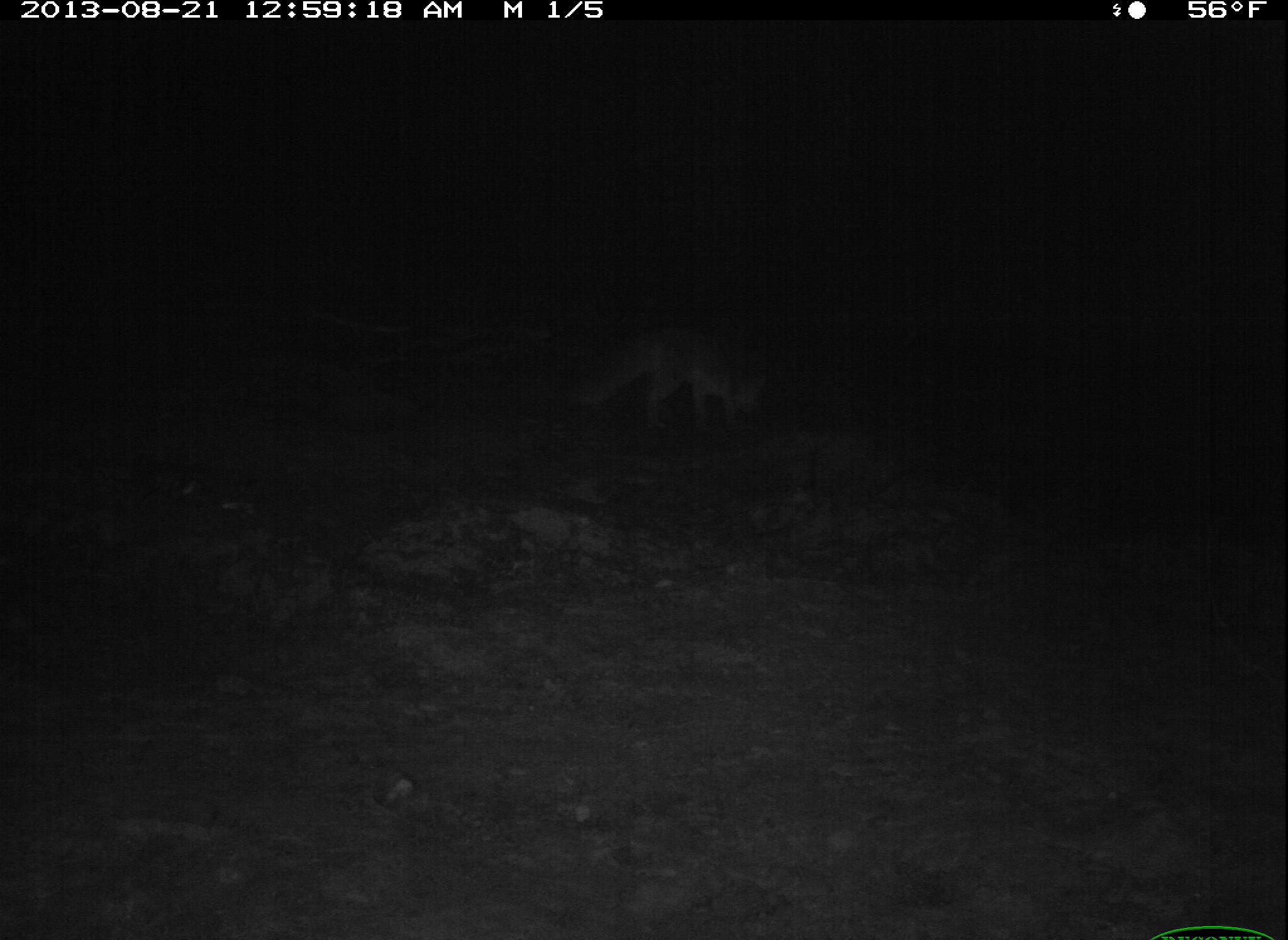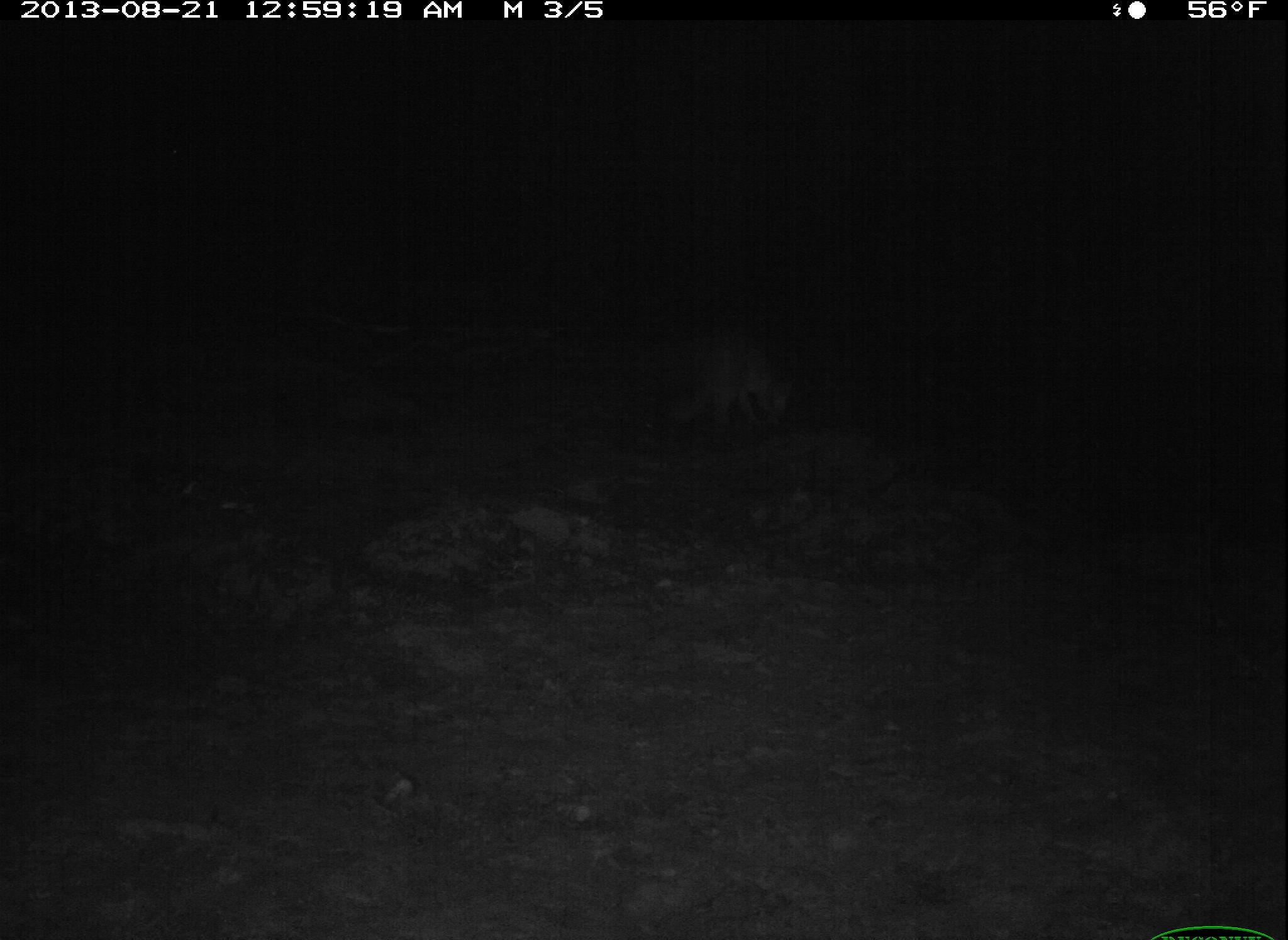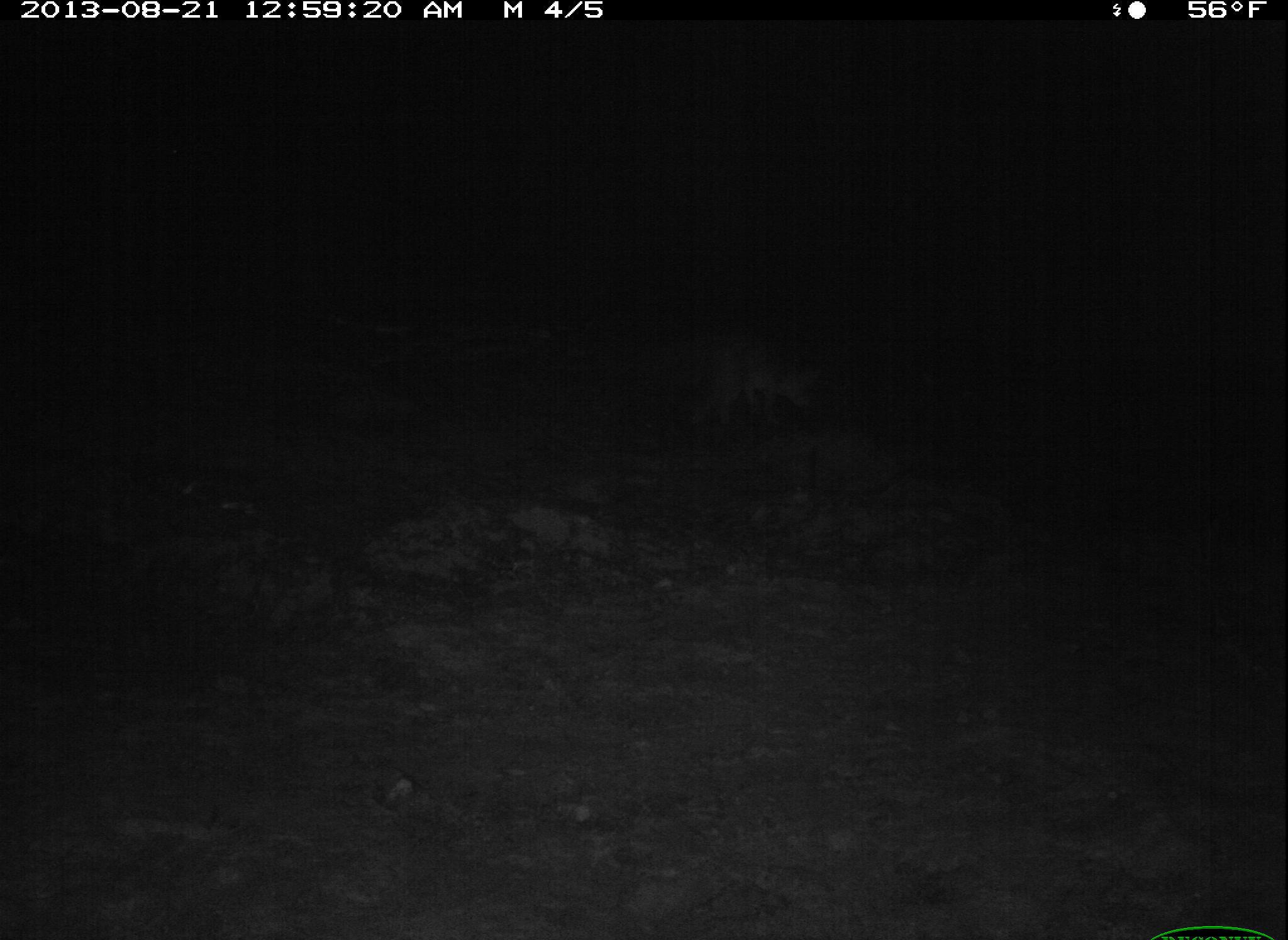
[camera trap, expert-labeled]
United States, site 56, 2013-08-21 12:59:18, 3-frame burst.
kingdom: Animalia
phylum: Chordata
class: Mammalia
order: Carnivora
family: Canidae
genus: Urocyon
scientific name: Urocyon cinereoargenteus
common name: gray fox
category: fox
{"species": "fox (gray fox) (Urocyon cinereoargenteus)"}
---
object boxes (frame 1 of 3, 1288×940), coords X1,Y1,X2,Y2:
fox: 562,325,770,445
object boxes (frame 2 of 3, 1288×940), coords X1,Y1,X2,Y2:
fox: 669,336,795,432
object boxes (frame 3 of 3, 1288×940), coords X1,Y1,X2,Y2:
fox: 676,329,817,432